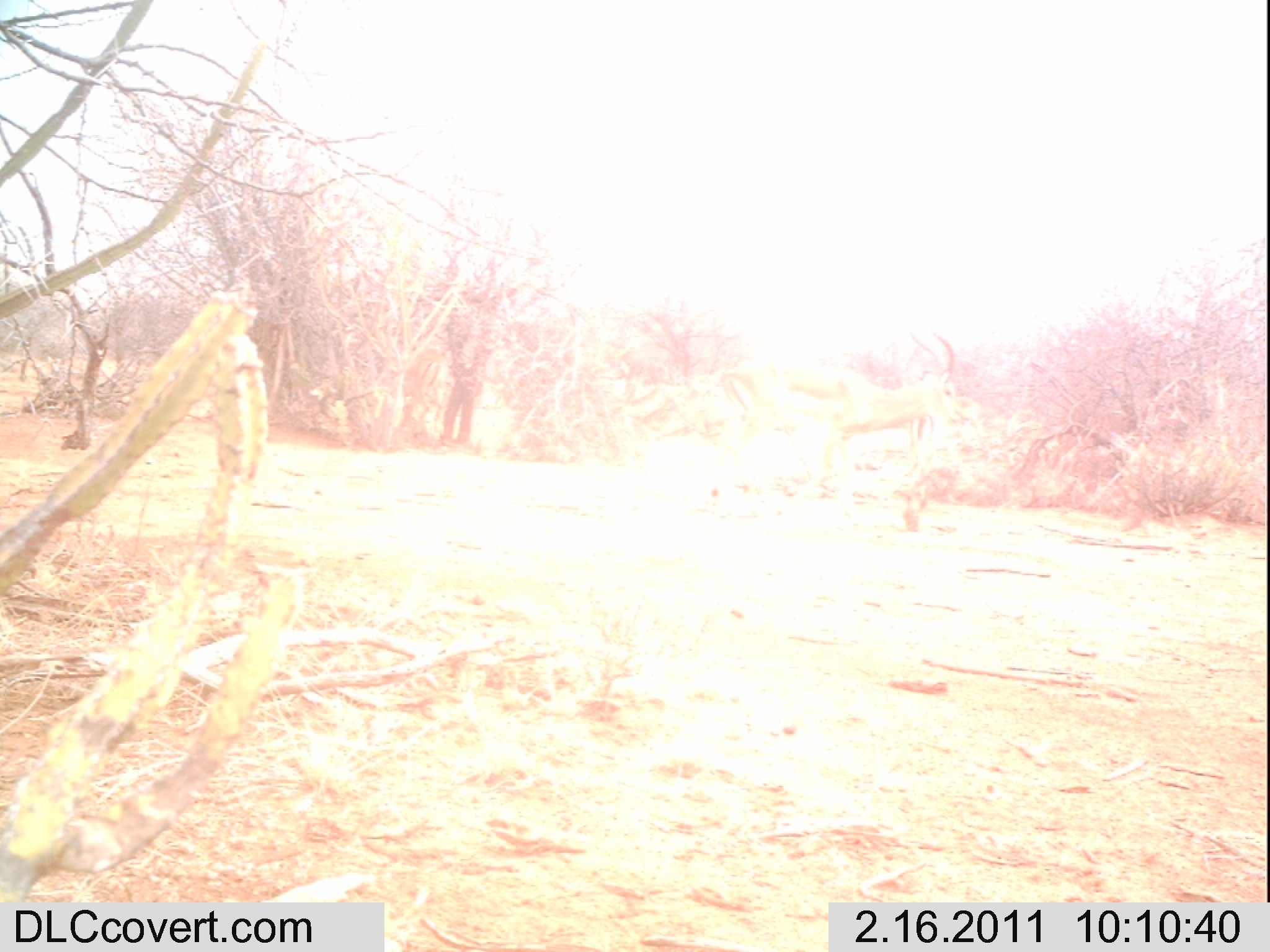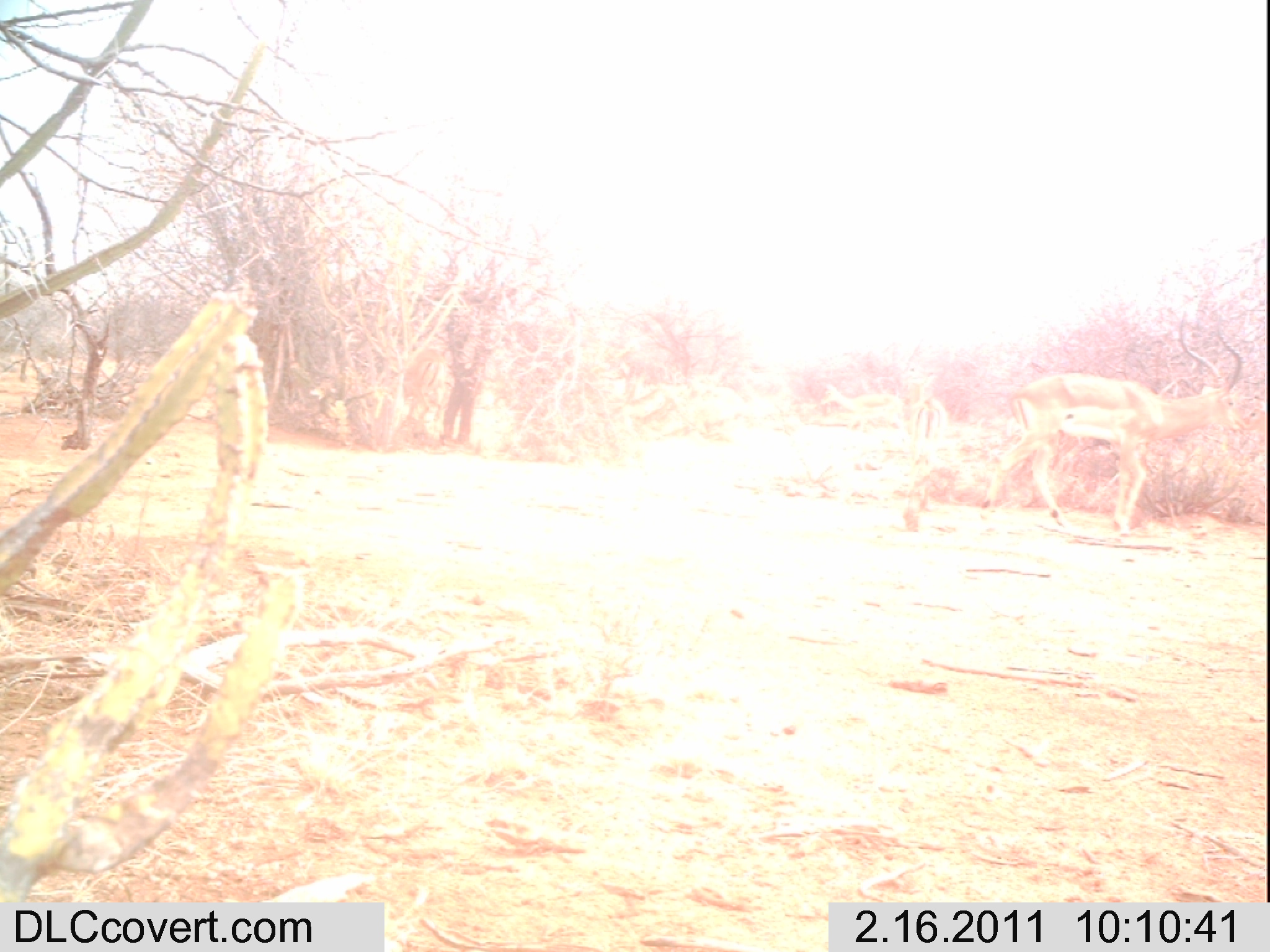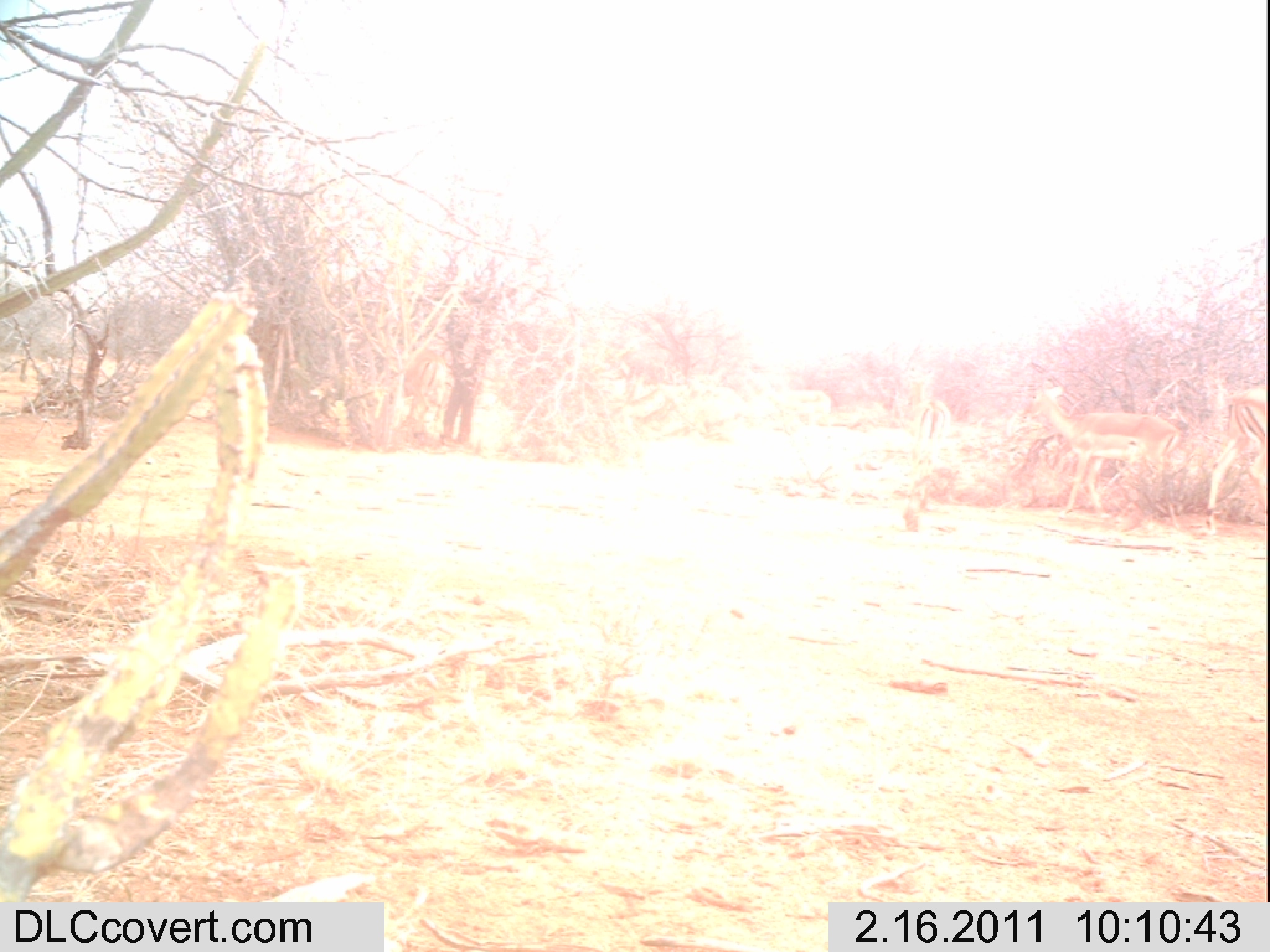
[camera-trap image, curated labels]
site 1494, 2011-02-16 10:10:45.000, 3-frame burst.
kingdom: Animalia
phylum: Chordata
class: Mammalia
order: Artiodactyla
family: Bovidae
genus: Aepyceros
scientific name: Aepyceros melampus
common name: impala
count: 2